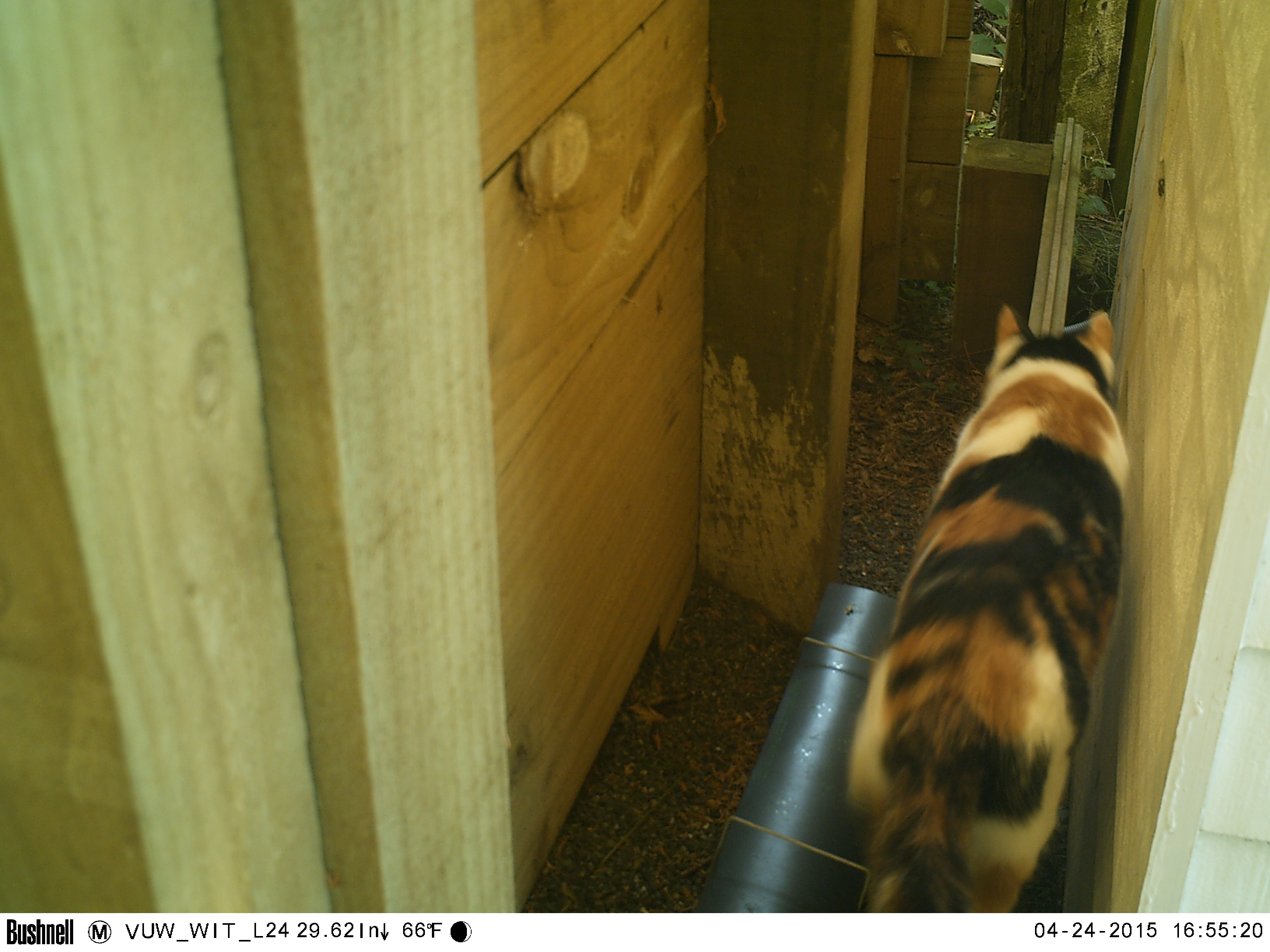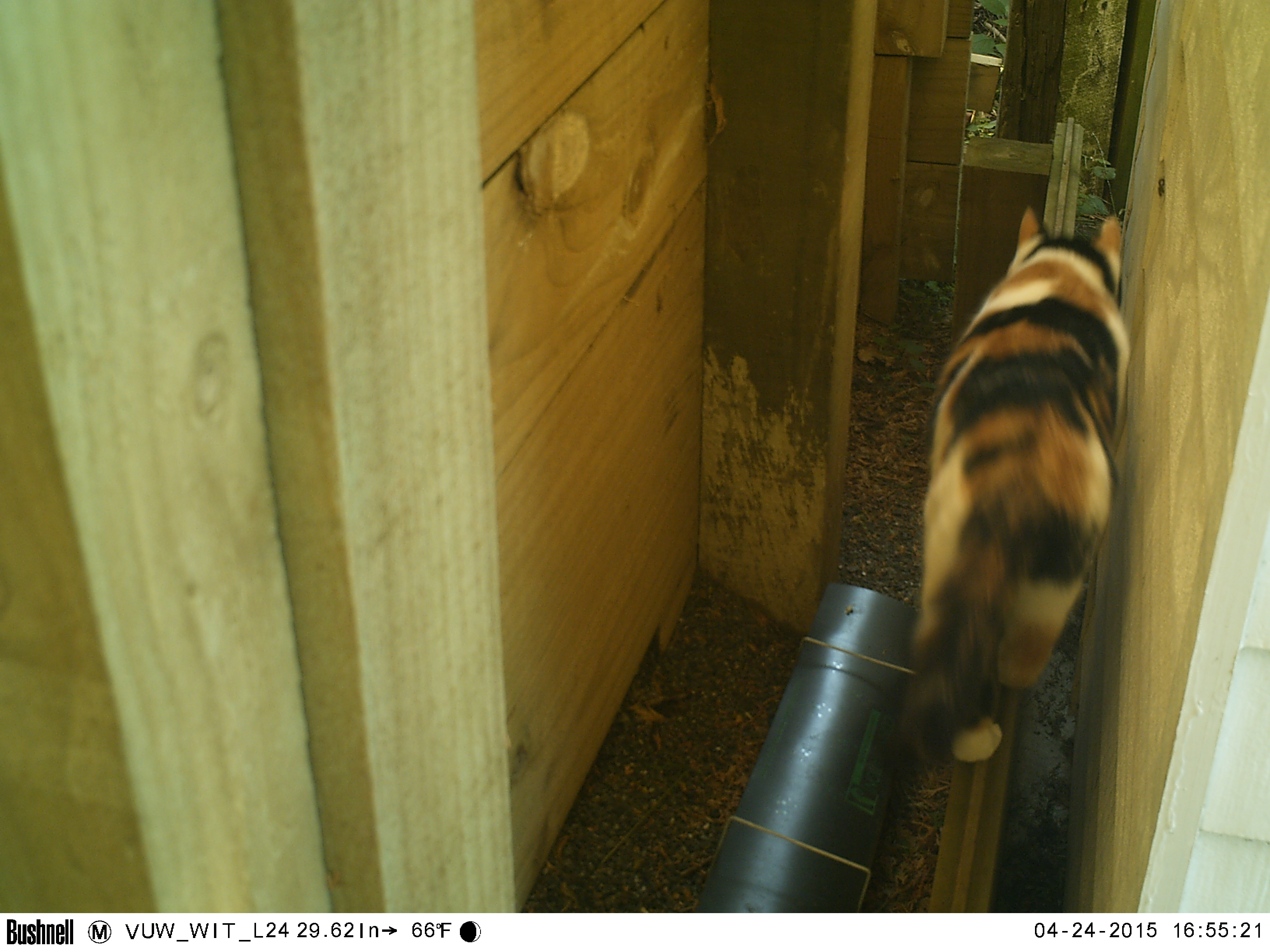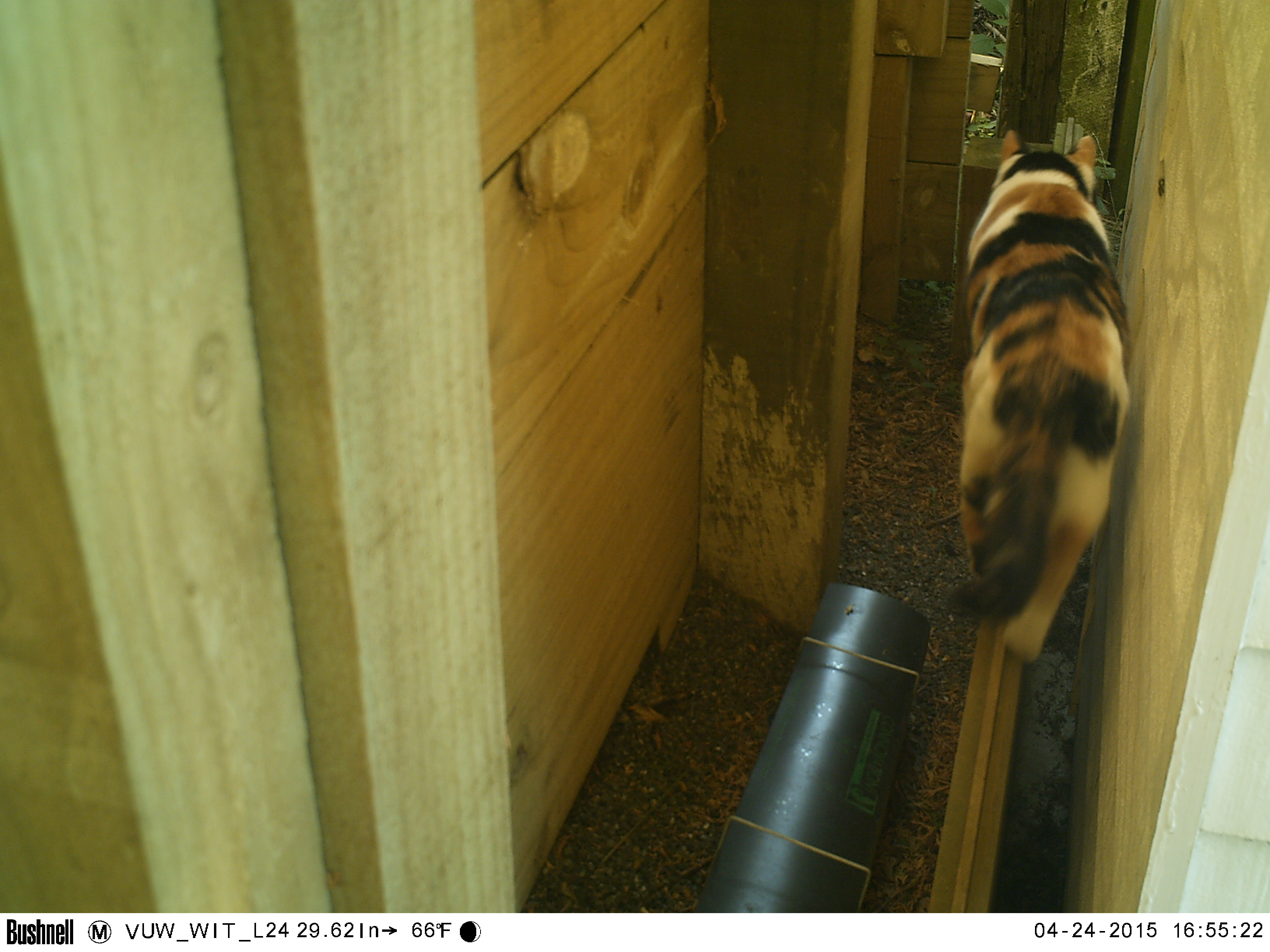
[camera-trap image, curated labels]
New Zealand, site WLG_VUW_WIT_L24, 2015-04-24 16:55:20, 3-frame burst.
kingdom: Animalia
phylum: Chordata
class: Mammalia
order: Carnivora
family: Felidae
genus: Felis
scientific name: Felis catus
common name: domestic cat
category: cat